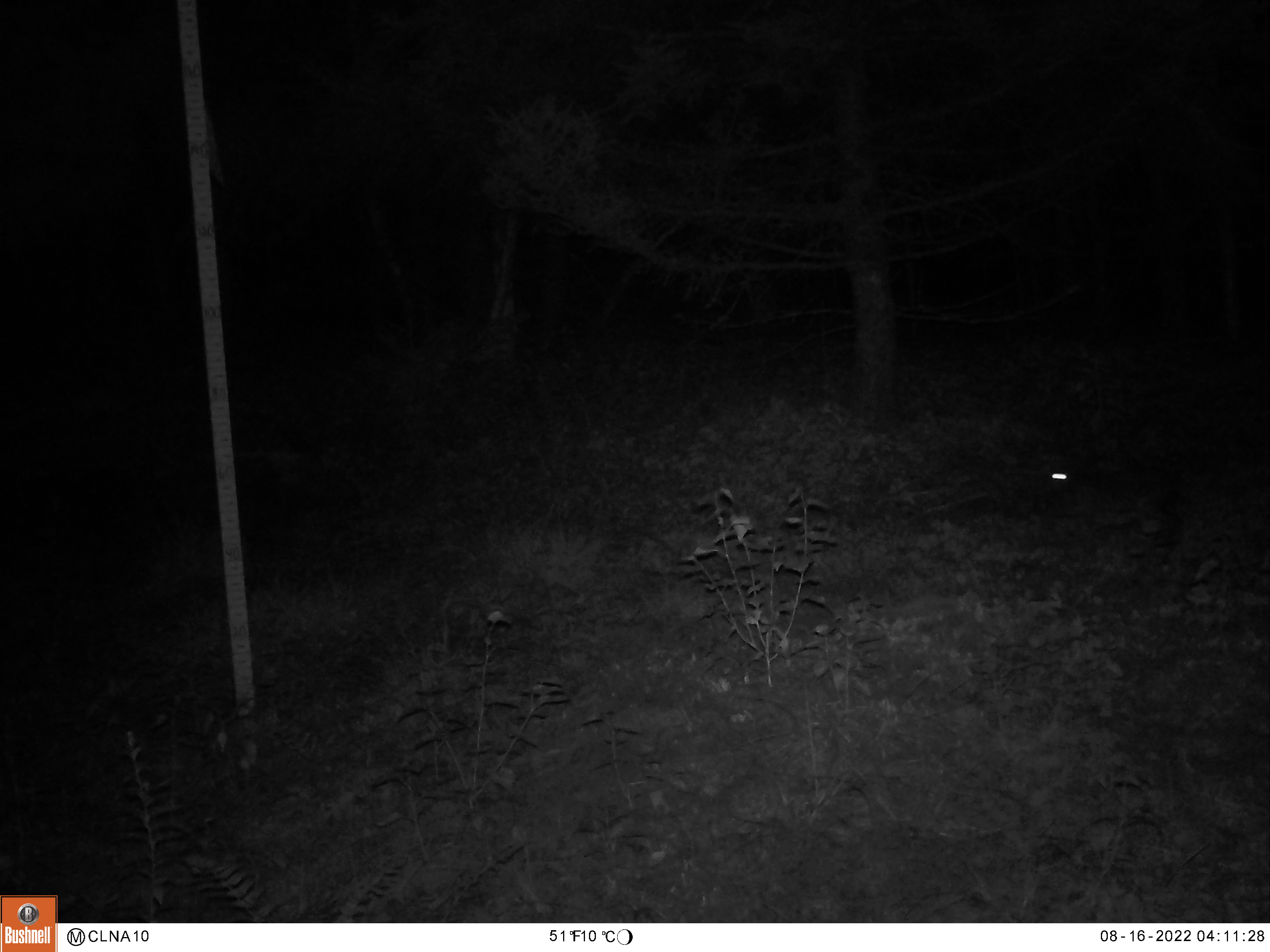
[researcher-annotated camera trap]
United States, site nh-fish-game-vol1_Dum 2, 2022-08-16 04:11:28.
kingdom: Animalia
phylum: Chordata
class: Mammalia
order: Lagomorpha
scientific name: Lagomorpha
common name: rabbit or hare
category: rabbit or hare sp.